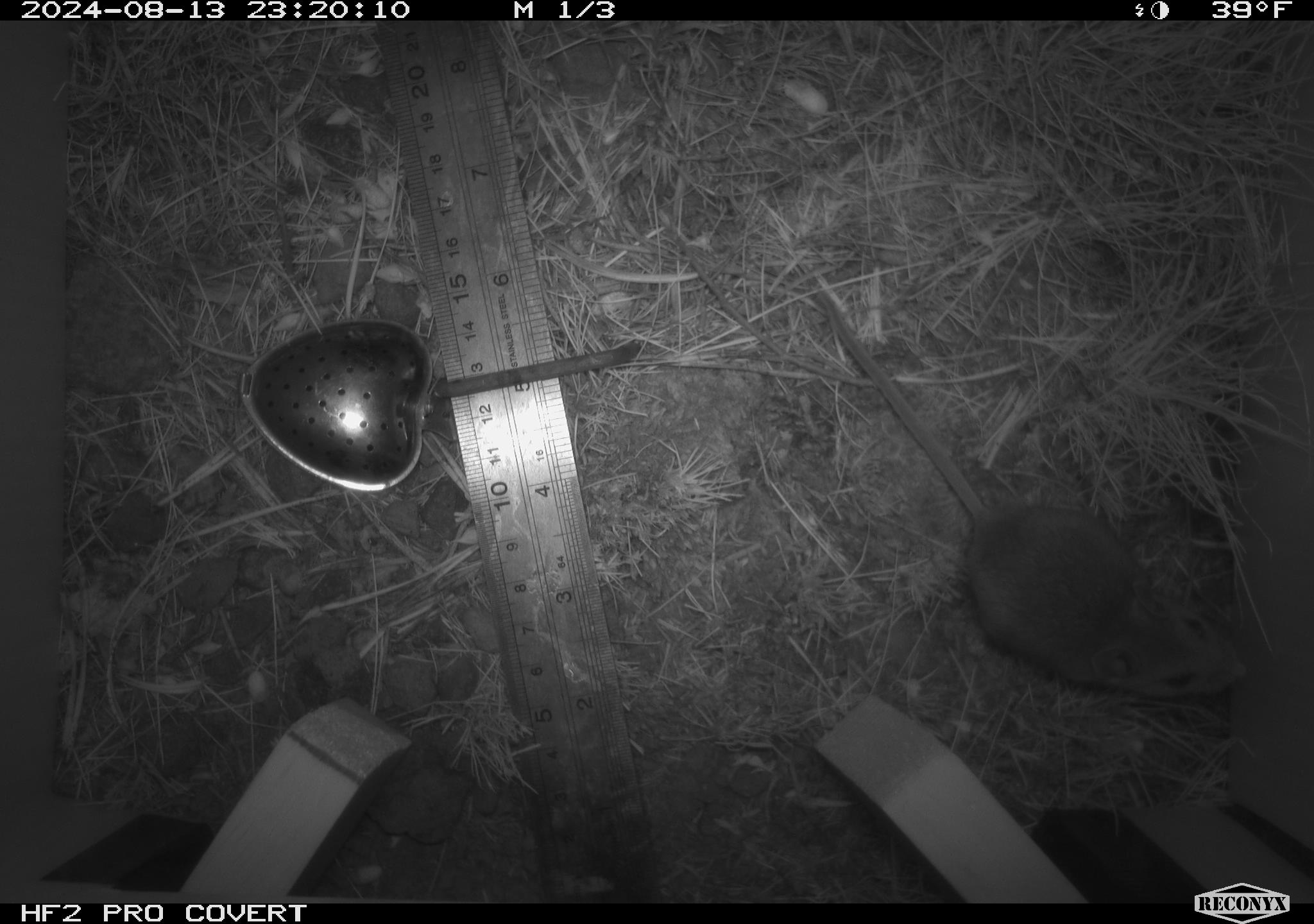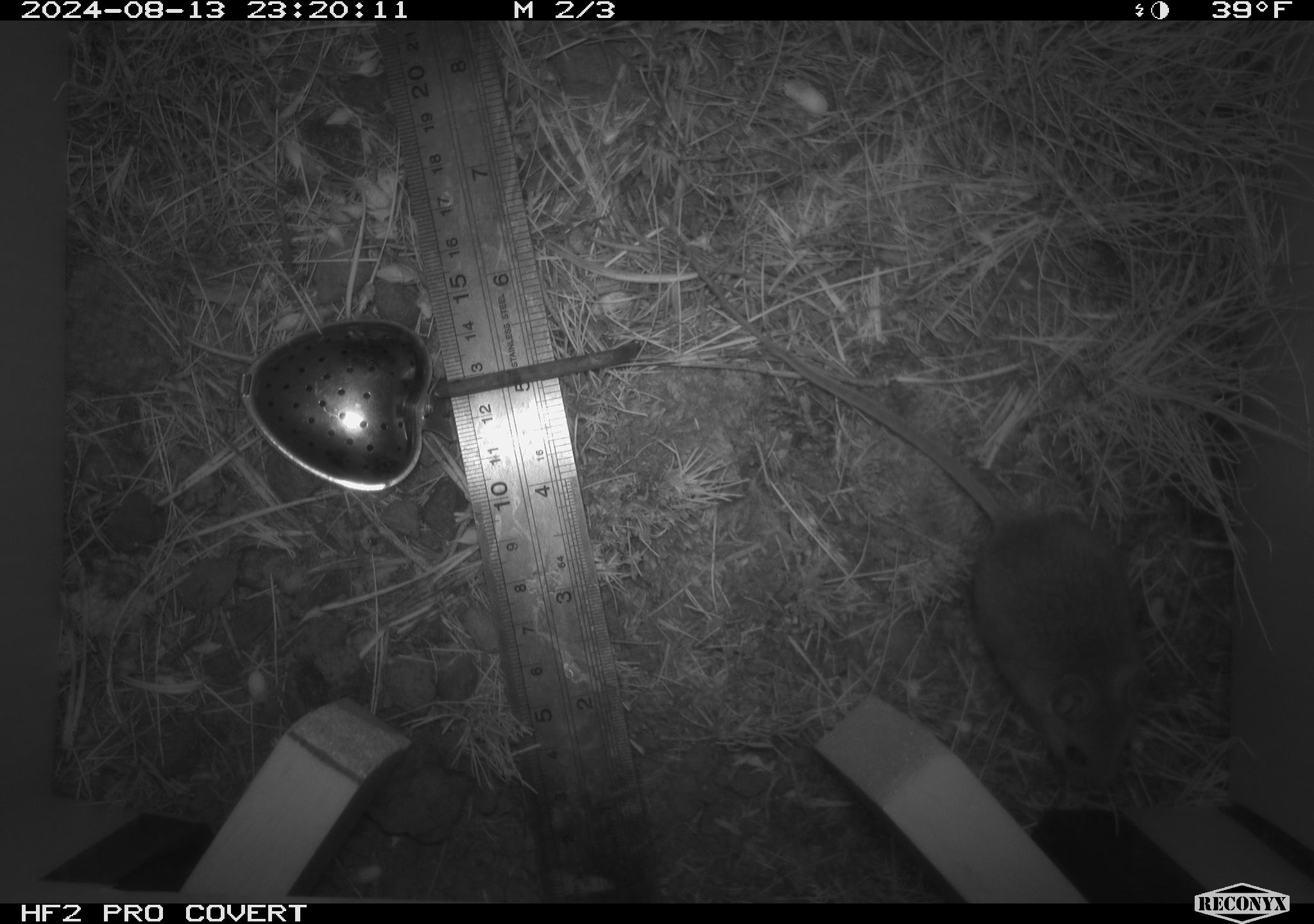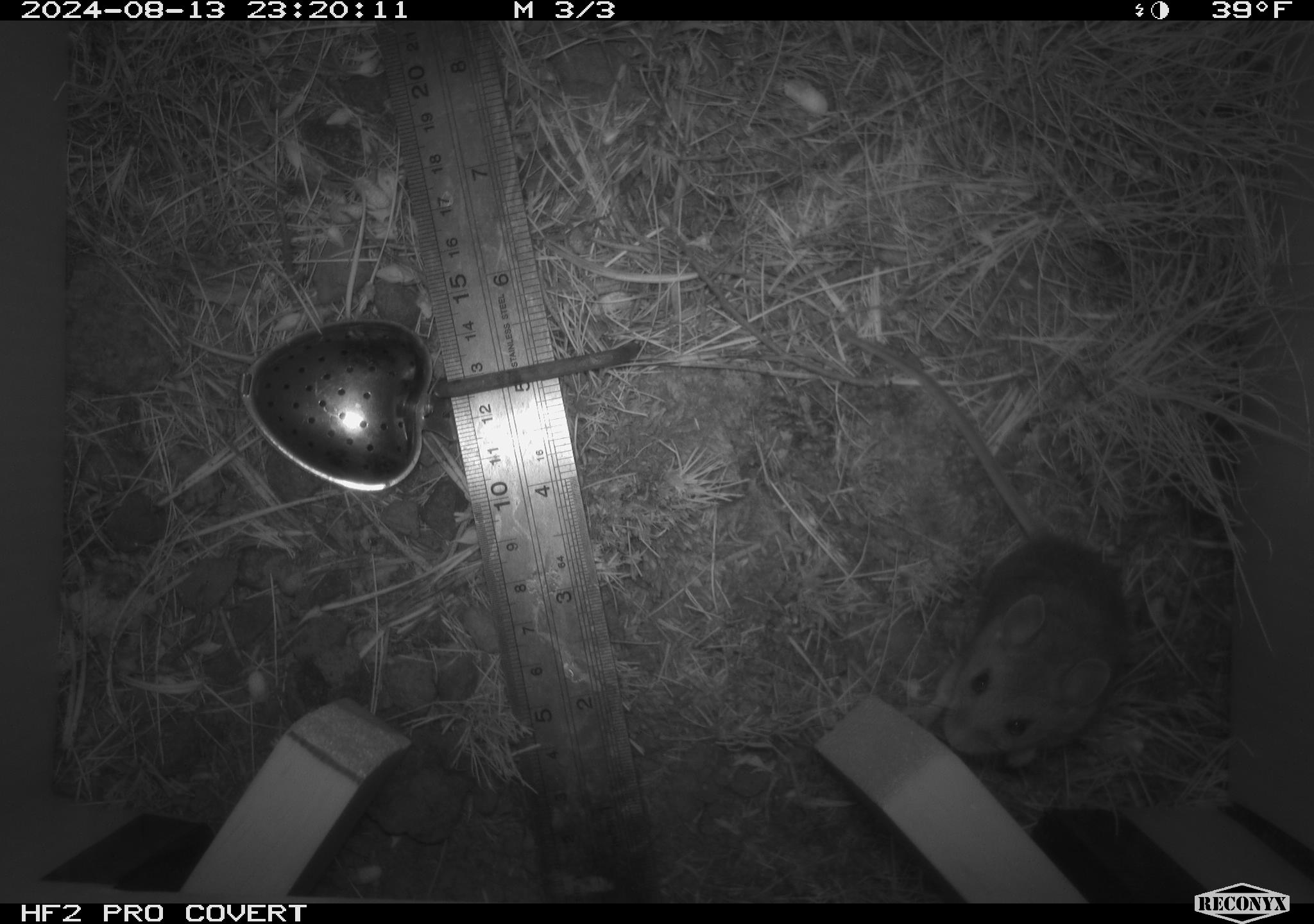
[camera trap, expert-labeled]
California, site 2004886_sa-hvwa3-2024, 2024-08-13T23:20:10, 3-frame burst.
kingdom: Animalia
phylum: Chordata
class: Mammalia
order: Rodentia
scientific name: Rodentia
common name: mouse species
Mouse species (Rodentia).